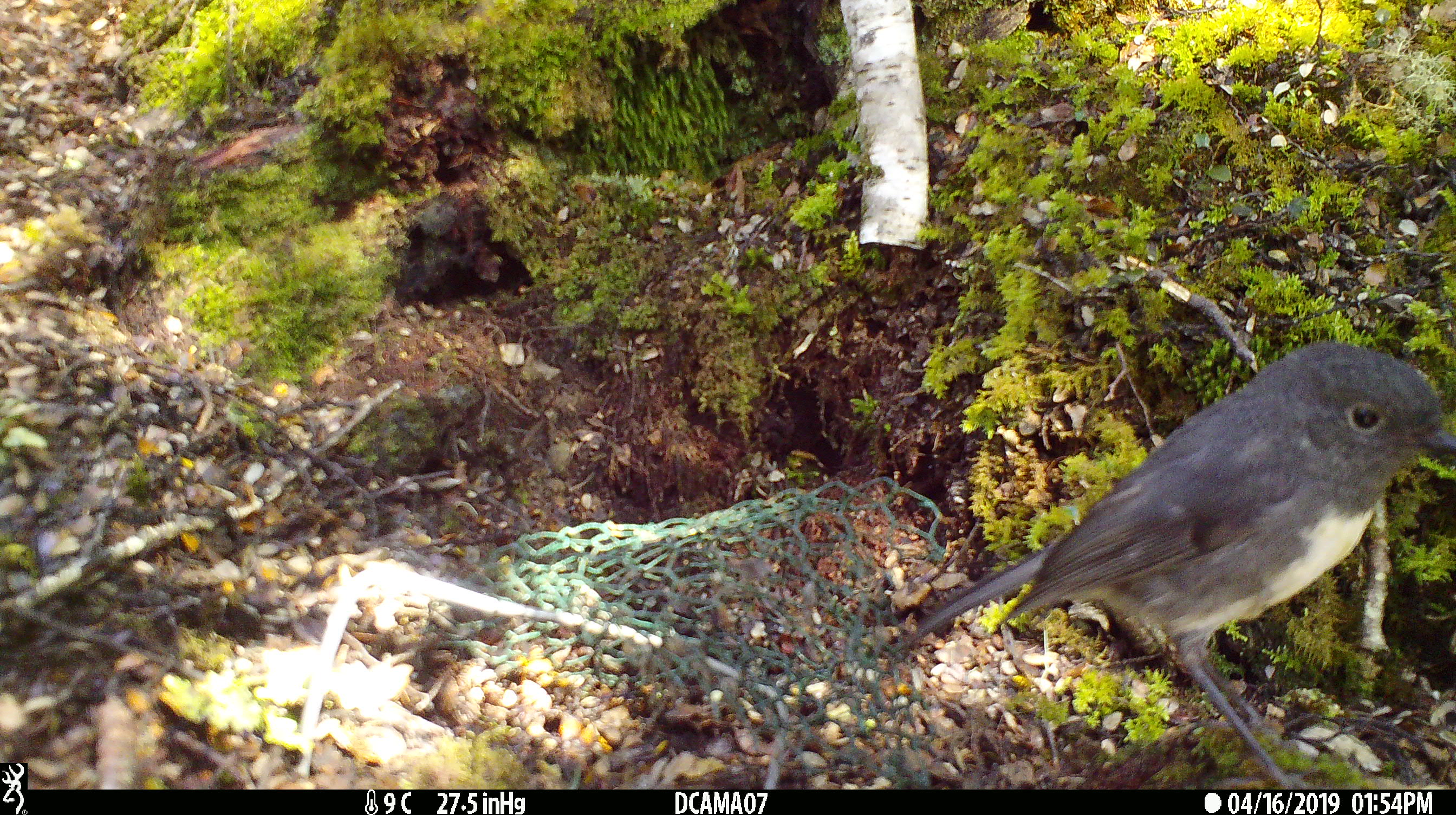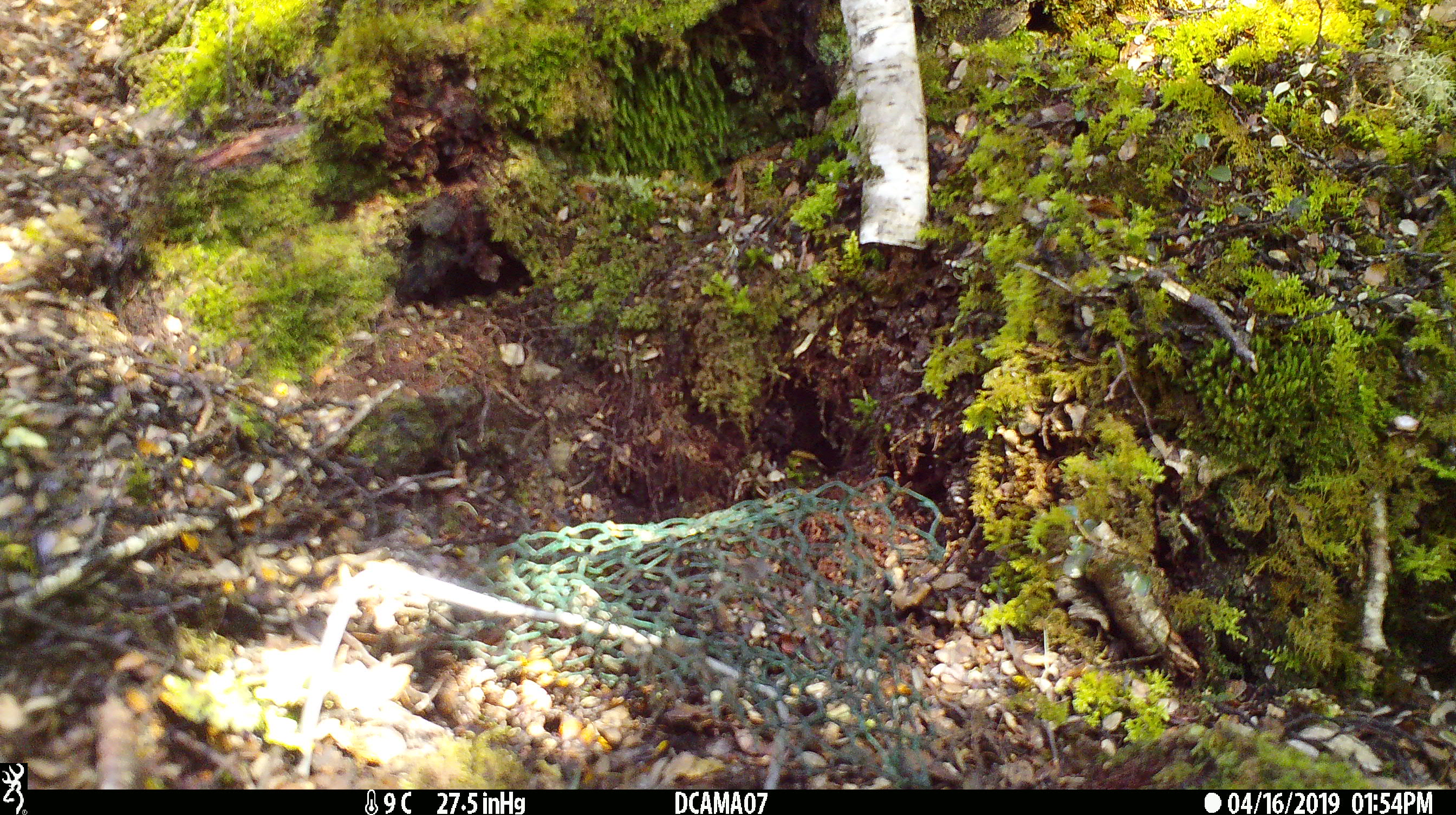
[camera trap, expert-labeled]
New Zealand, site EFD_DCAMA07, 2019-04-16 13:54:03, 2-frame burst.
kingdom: Animalia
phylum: Chordata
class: Aves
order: Passeriformes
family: Petroicidae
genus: Petroica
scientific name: Petroica australis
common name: new zealand robin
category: robin